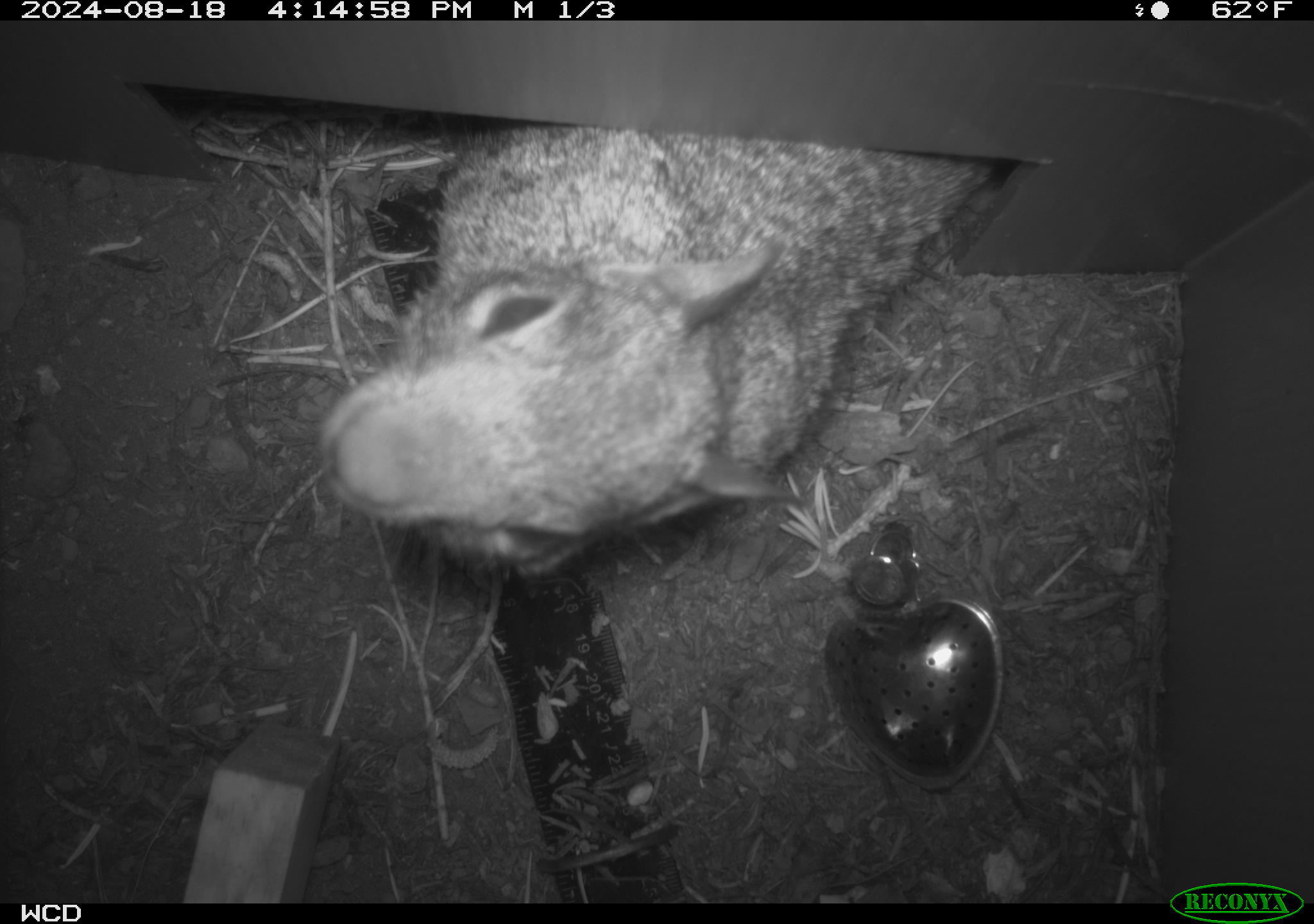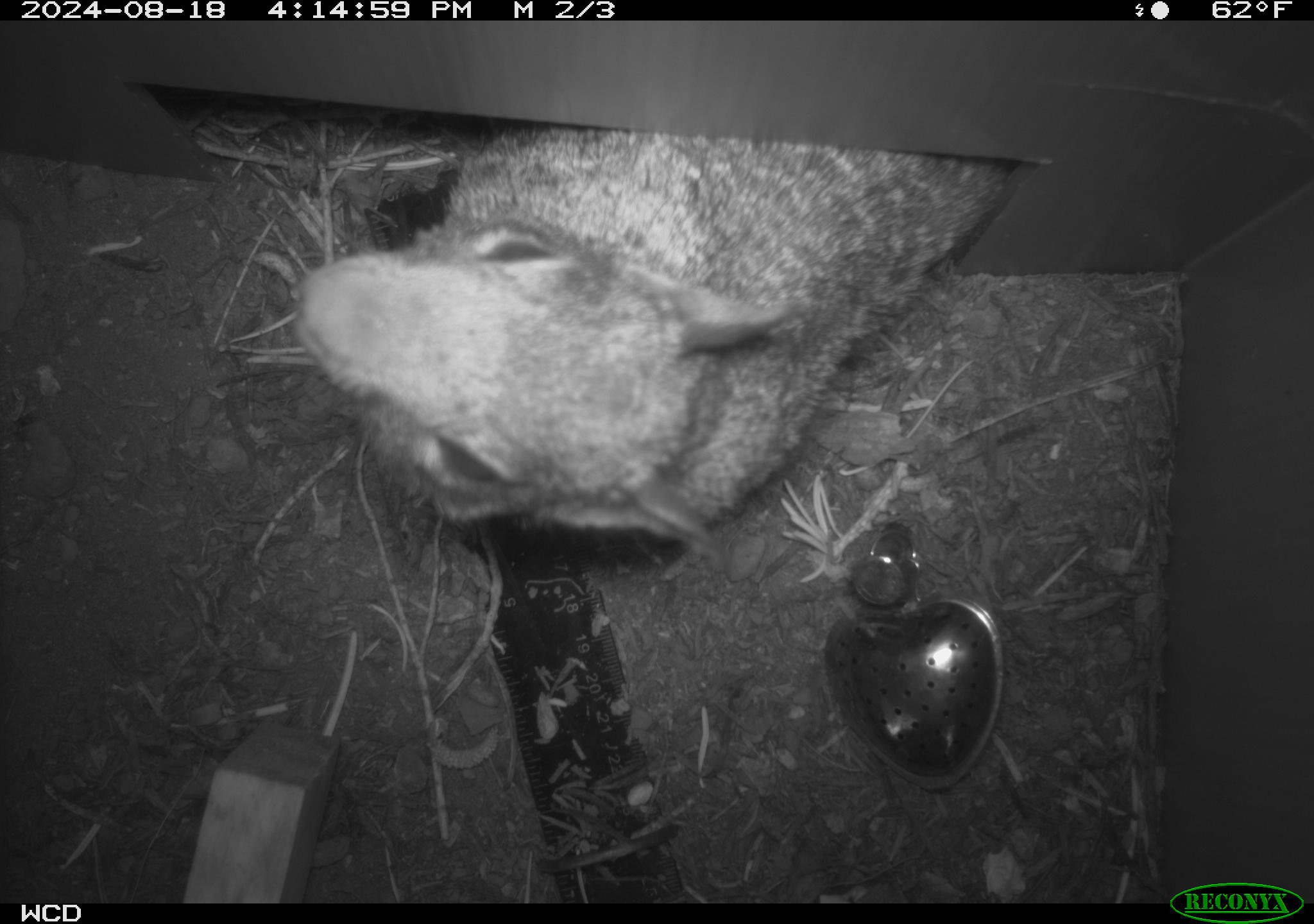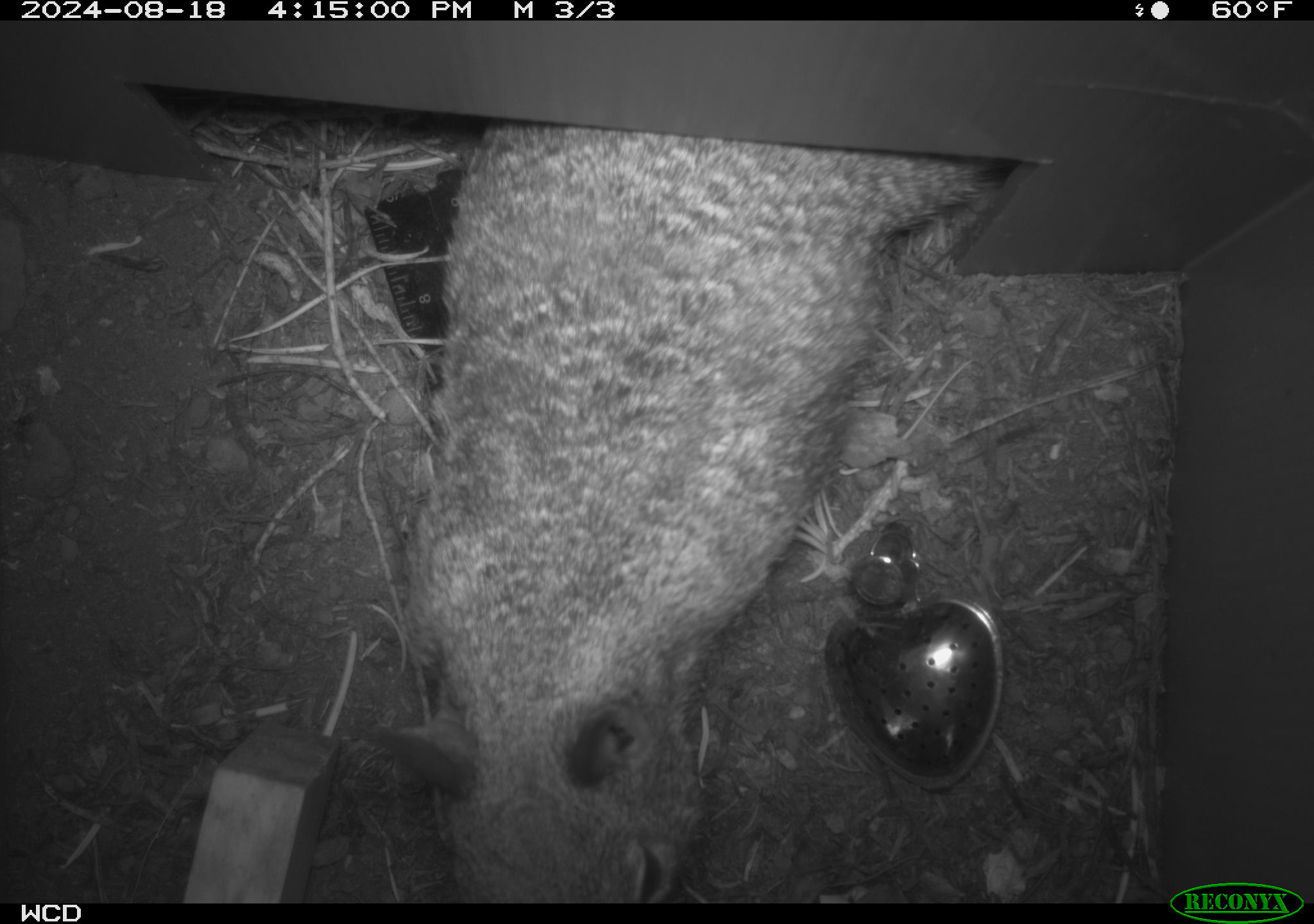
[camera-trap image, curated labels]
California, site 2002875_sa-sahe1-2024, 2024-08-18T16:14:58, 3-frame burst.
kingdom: Animalia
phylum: Chordata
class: Mammalia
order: Rodentia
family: Sciuridae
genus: Otospermophilus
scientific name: Otospermophilus beecheyi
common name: california ground squirrel